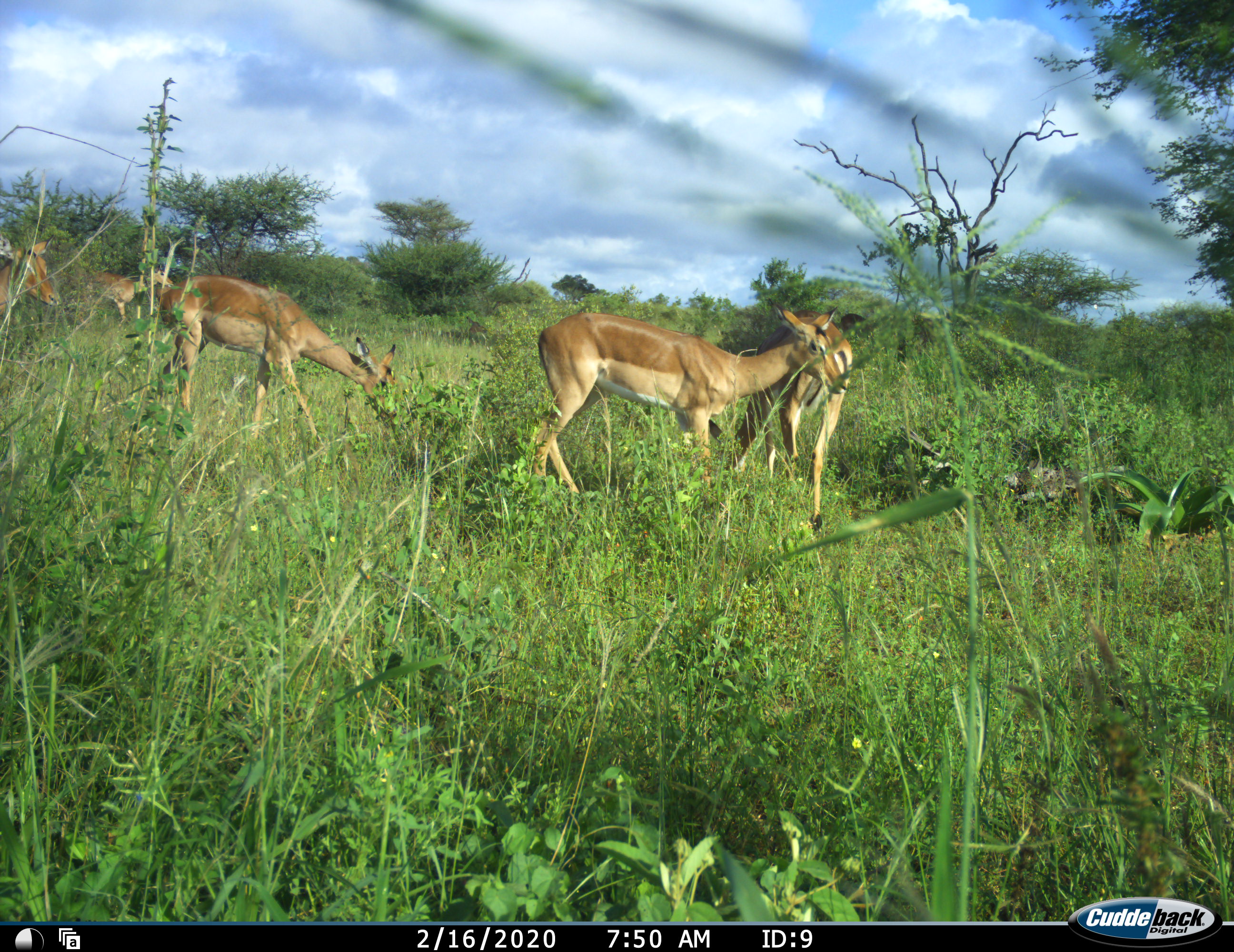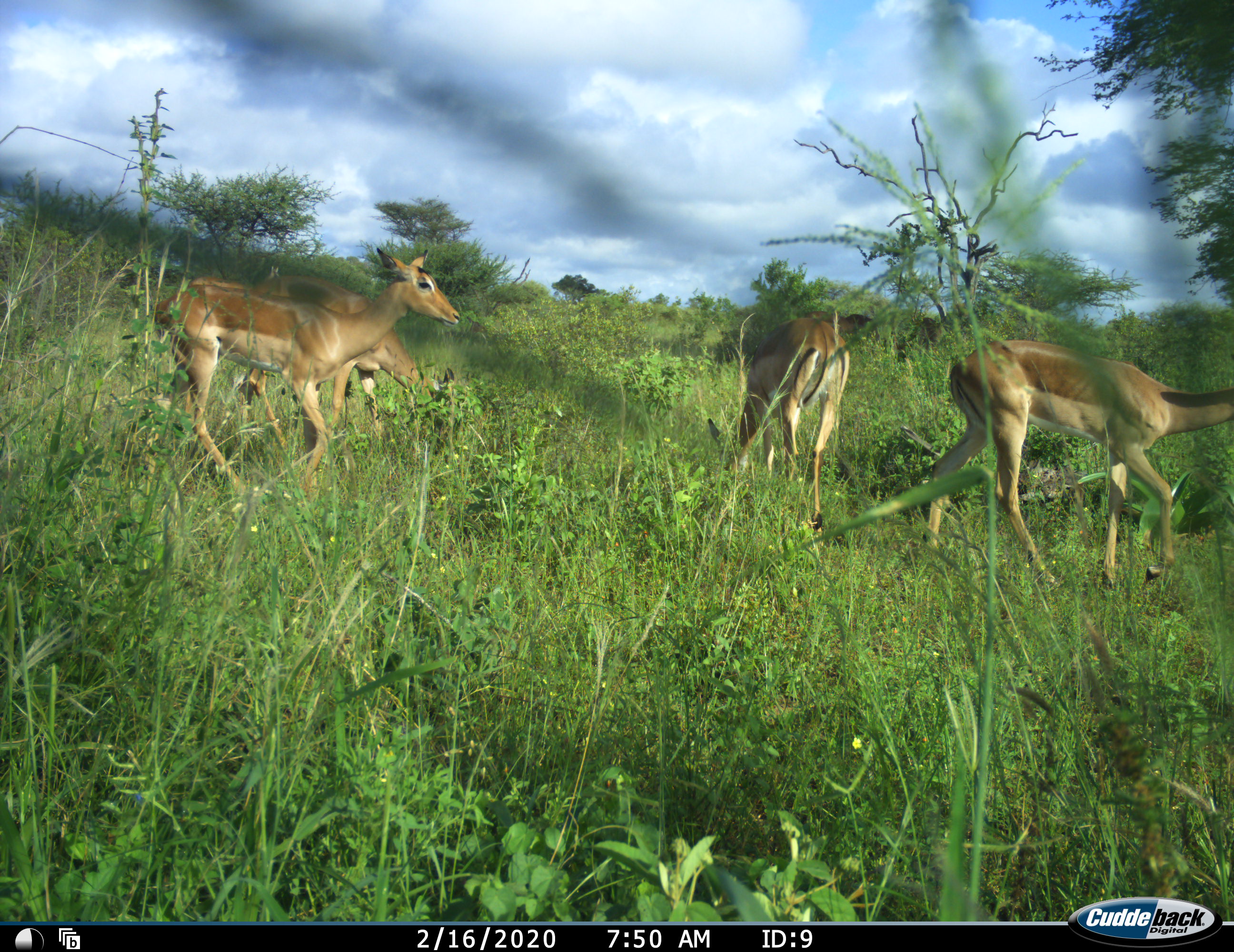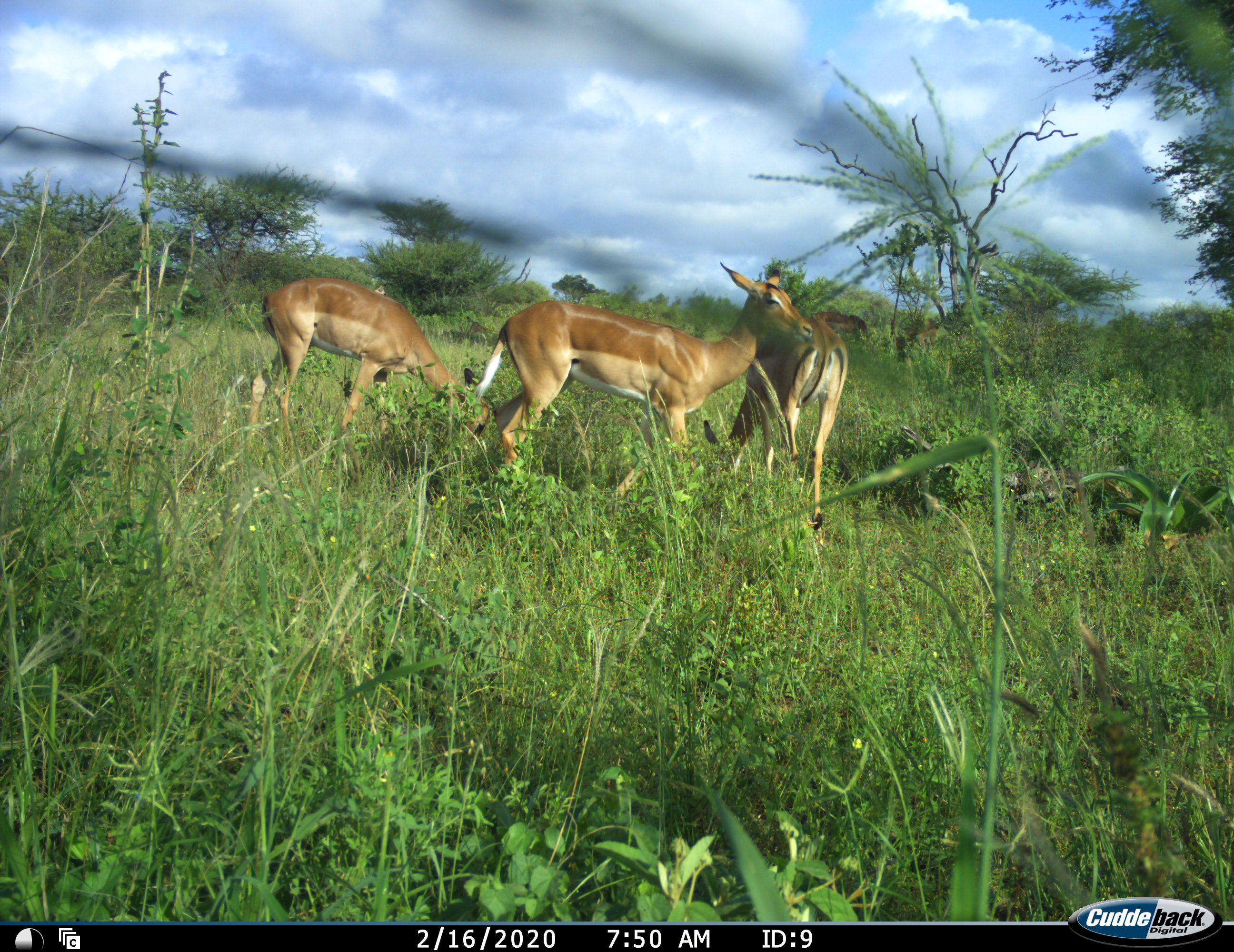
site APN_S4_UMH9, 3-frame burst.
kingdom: Animalia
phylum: Chordata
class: Mammalia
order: Artiodactyla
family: Bovidae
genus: Aepyceros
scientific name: Aepyceros melampus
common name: impala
Impala (Aepyceros melampus), count 5. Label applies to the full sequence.